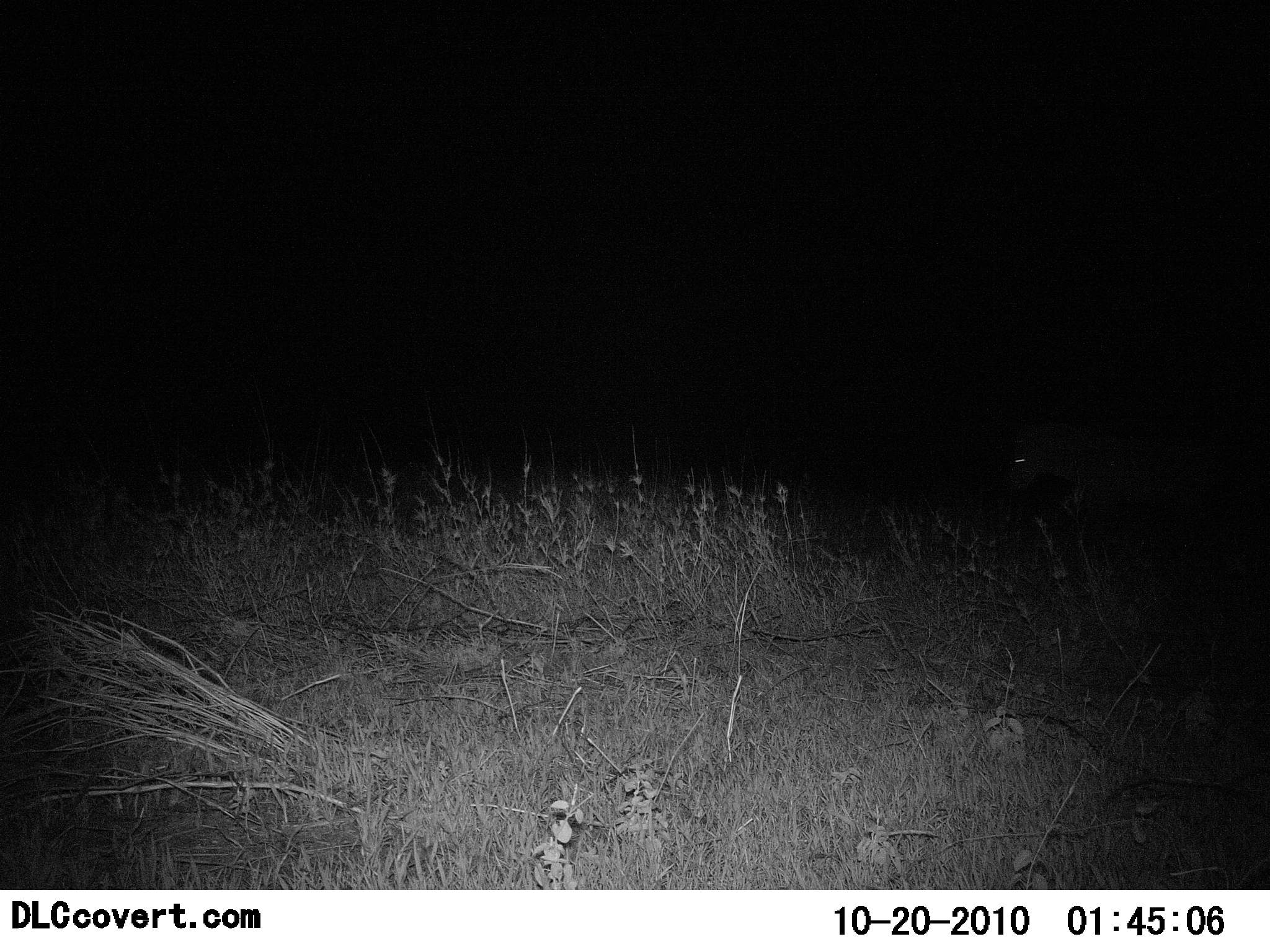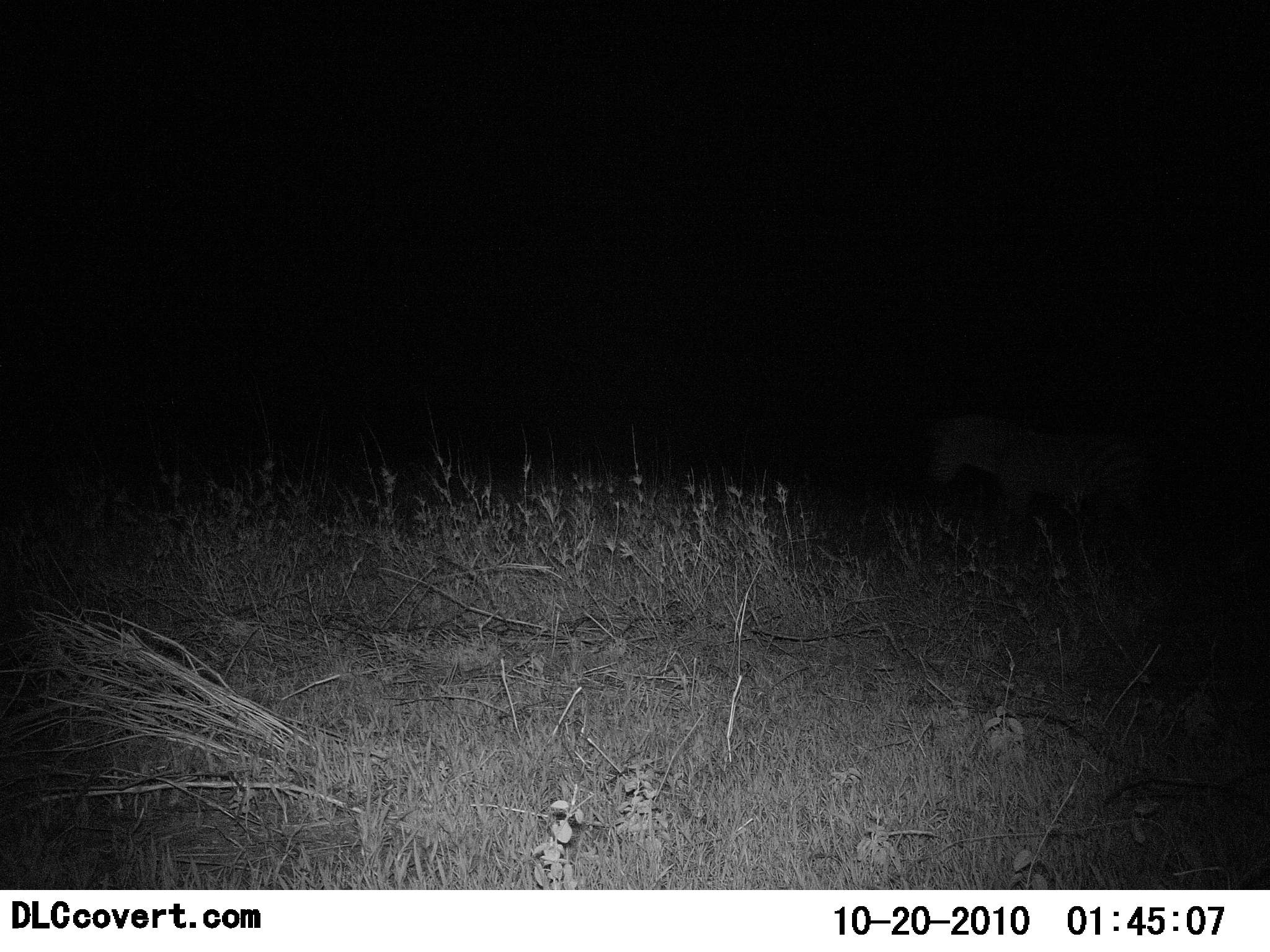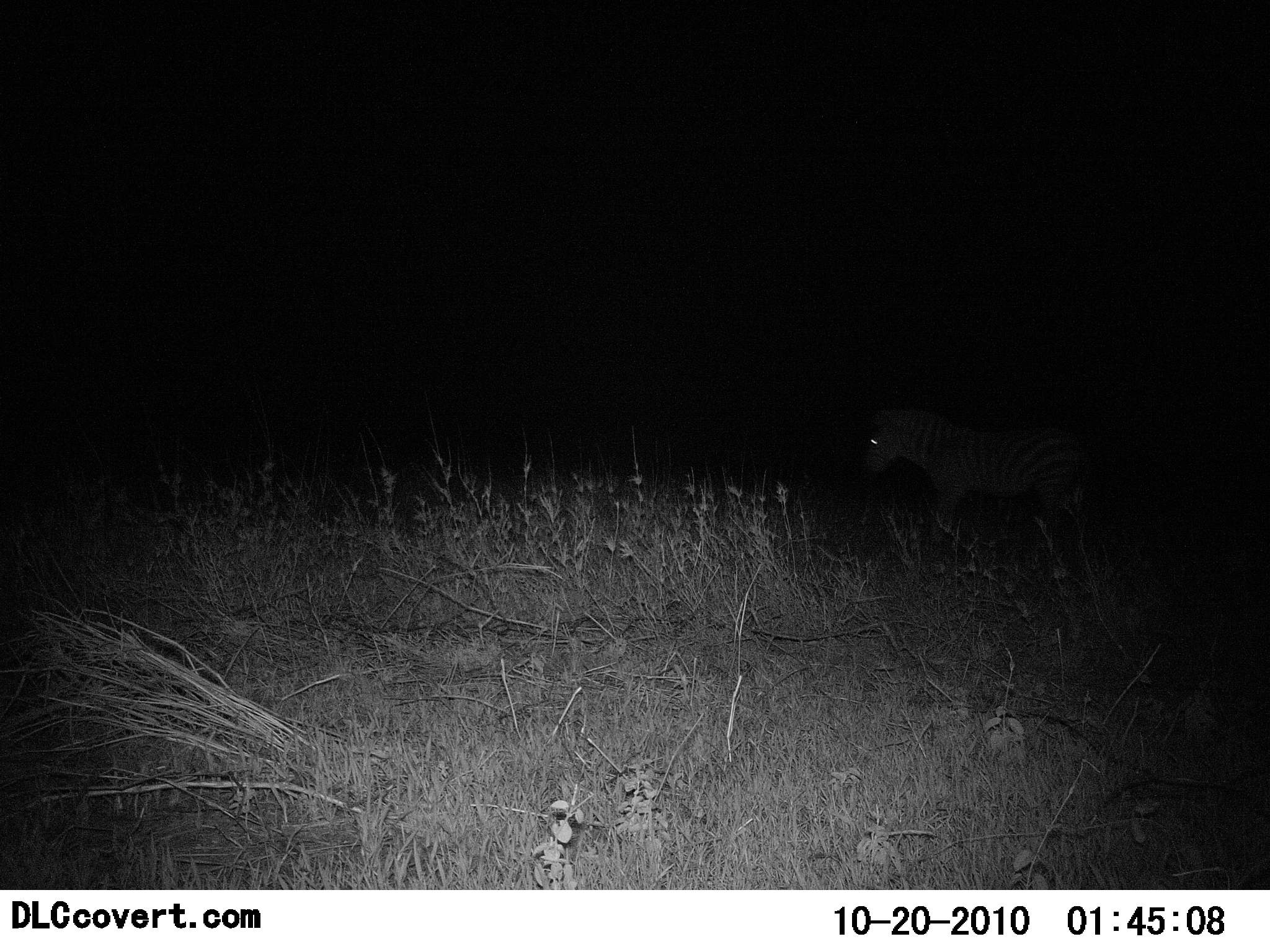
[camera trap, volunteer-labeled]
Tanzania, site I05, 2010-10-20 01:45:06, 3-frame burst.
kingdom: Animalia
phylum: Chordata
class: Mammalia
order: Perissodactyla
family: Equidae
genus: Equus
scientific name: Equus quagga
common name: plains zebra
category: zebra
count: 1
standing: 0%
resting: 0%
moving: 100%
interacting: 0%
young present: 0%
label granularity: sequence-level